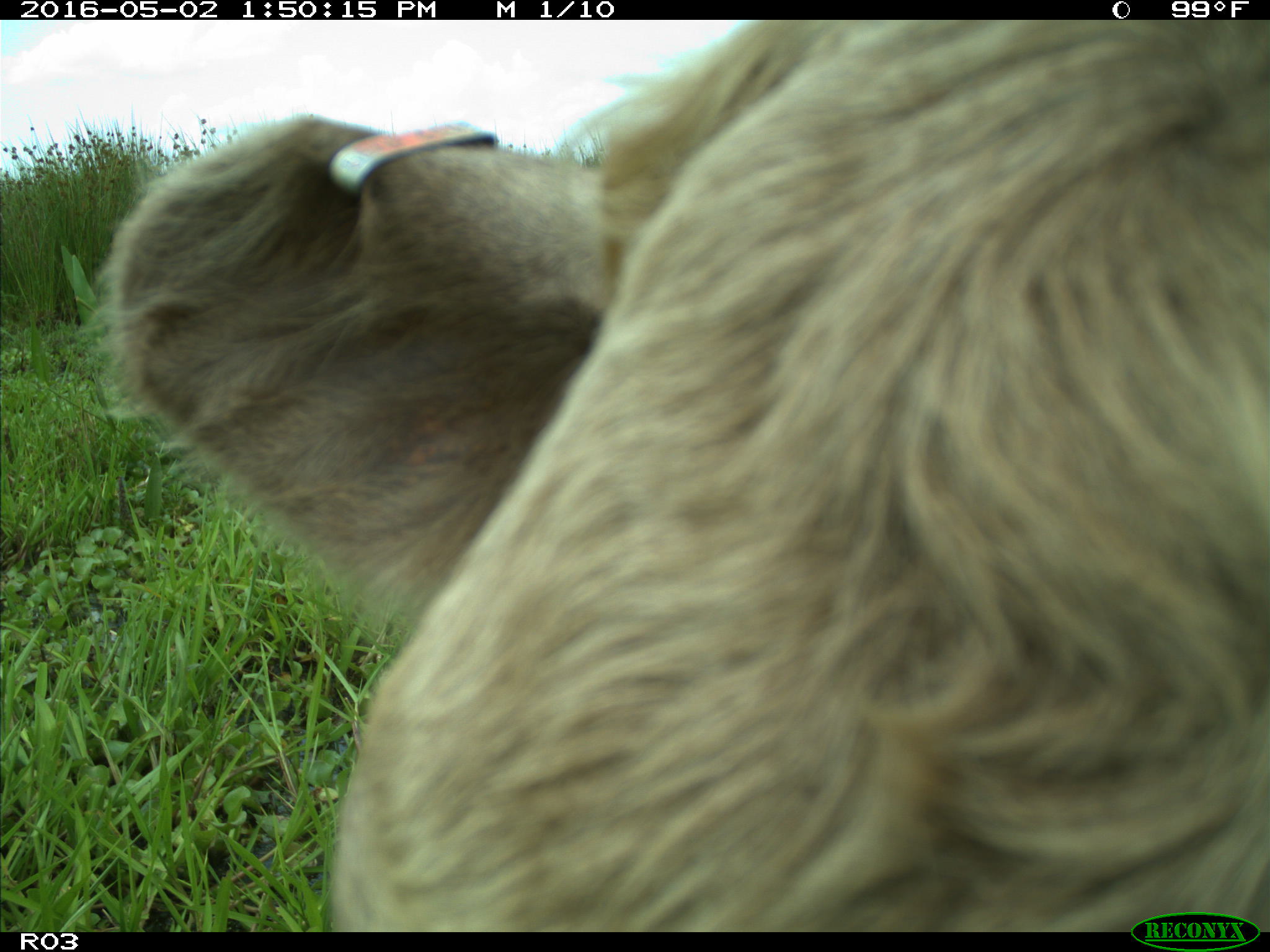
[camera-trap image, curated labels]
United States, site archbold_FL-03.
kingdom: Animalia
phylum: Chordata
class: Mammalia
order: Artiodactyla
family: Bovidae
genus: Bos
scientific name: Bos taurus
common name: domestic cow